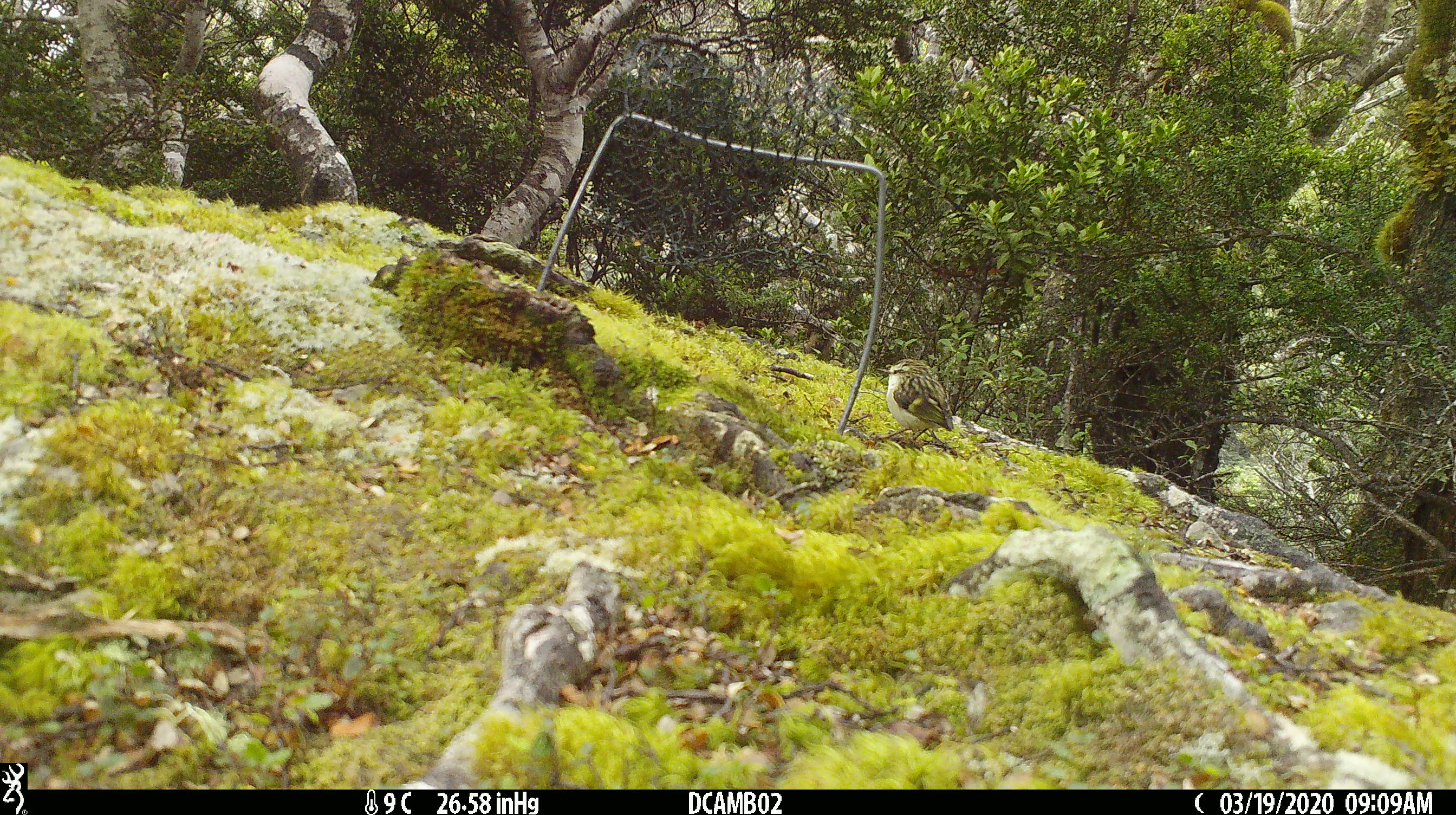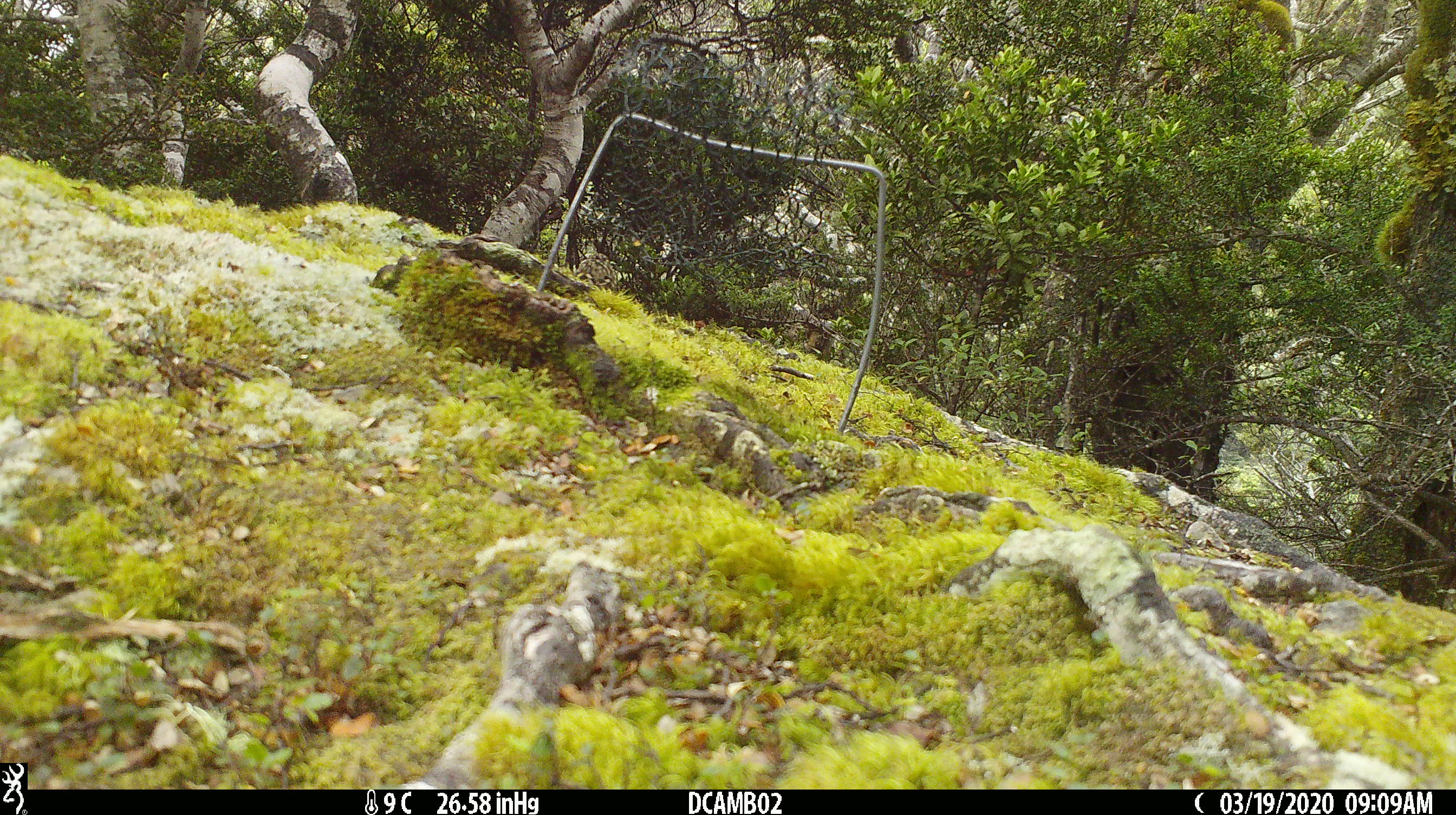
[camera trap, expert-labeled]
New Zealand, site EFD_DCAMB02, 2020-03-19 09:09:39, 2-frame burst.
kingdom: Animalia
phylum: Chordata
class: Aves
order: Passeriformes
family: Acanthisittidae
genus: Acanthisitta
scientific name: Acanthisitta chloris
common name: rifleman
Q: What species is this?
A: Rifleman (Acanthisitta chloris).